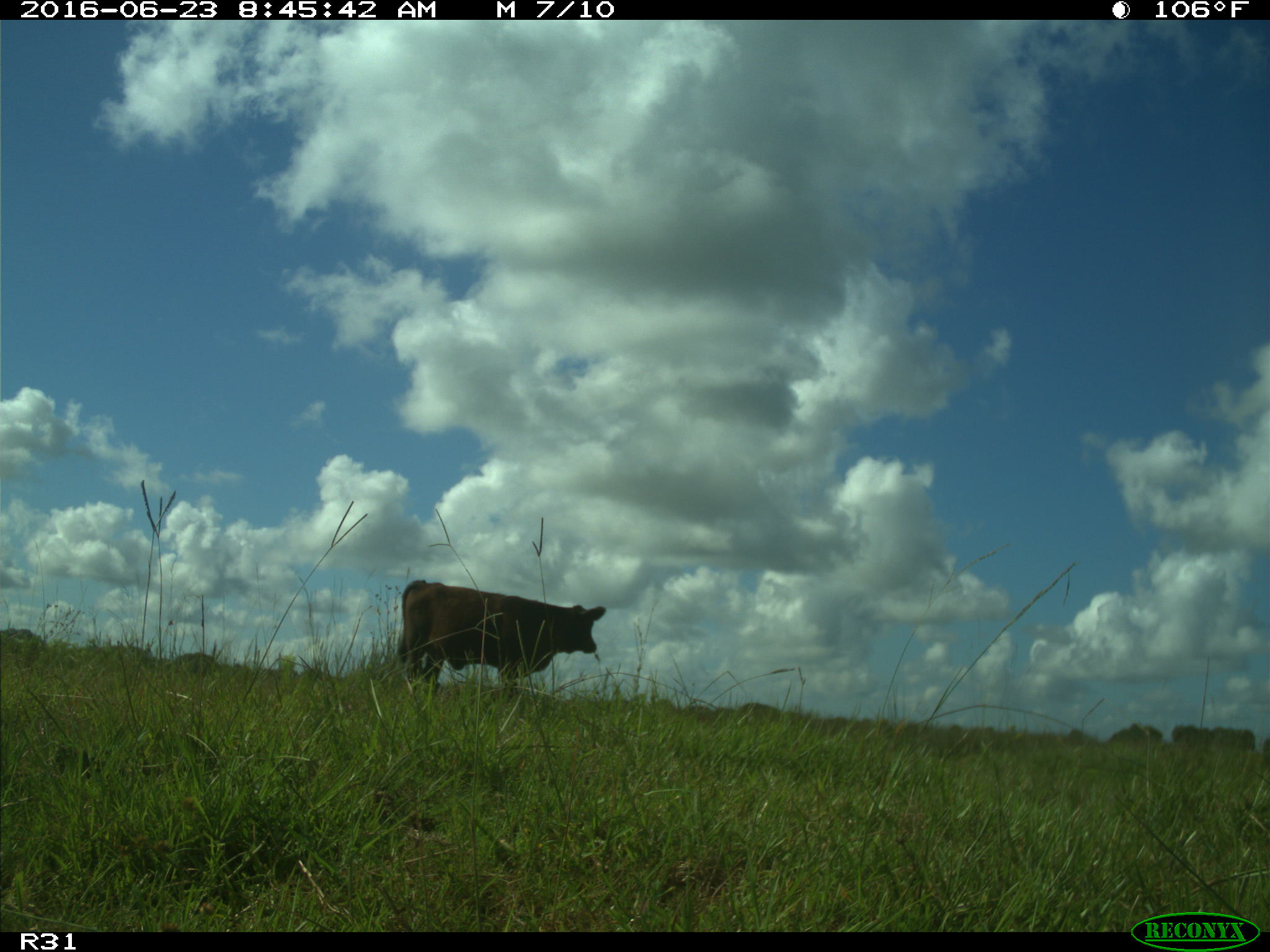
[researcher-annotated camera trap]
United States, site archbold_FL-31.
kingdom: Animalia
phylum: Chordata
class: Mammalia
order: Artiodactyla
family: Bovidae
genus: Bos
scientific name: Bos taurus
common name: domestic cow